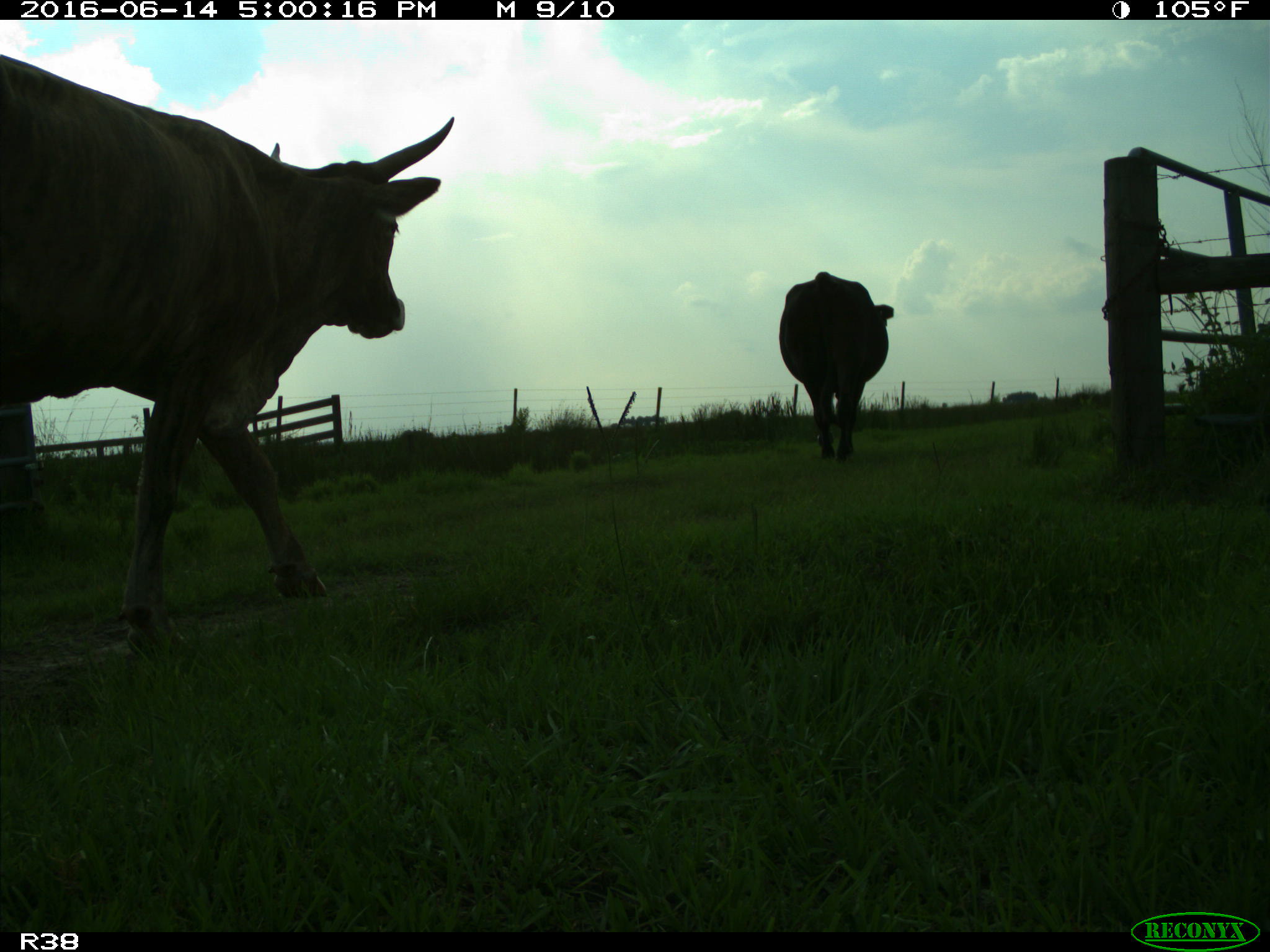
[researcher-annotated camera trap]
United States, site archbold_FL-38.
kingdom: Animalia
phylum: Chordata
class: Mammalia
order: Artiodactyla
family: Bovidae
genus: Bos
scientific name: Bos taurus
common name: domestic cow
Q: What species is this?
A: Bos taurus (domestic cow).